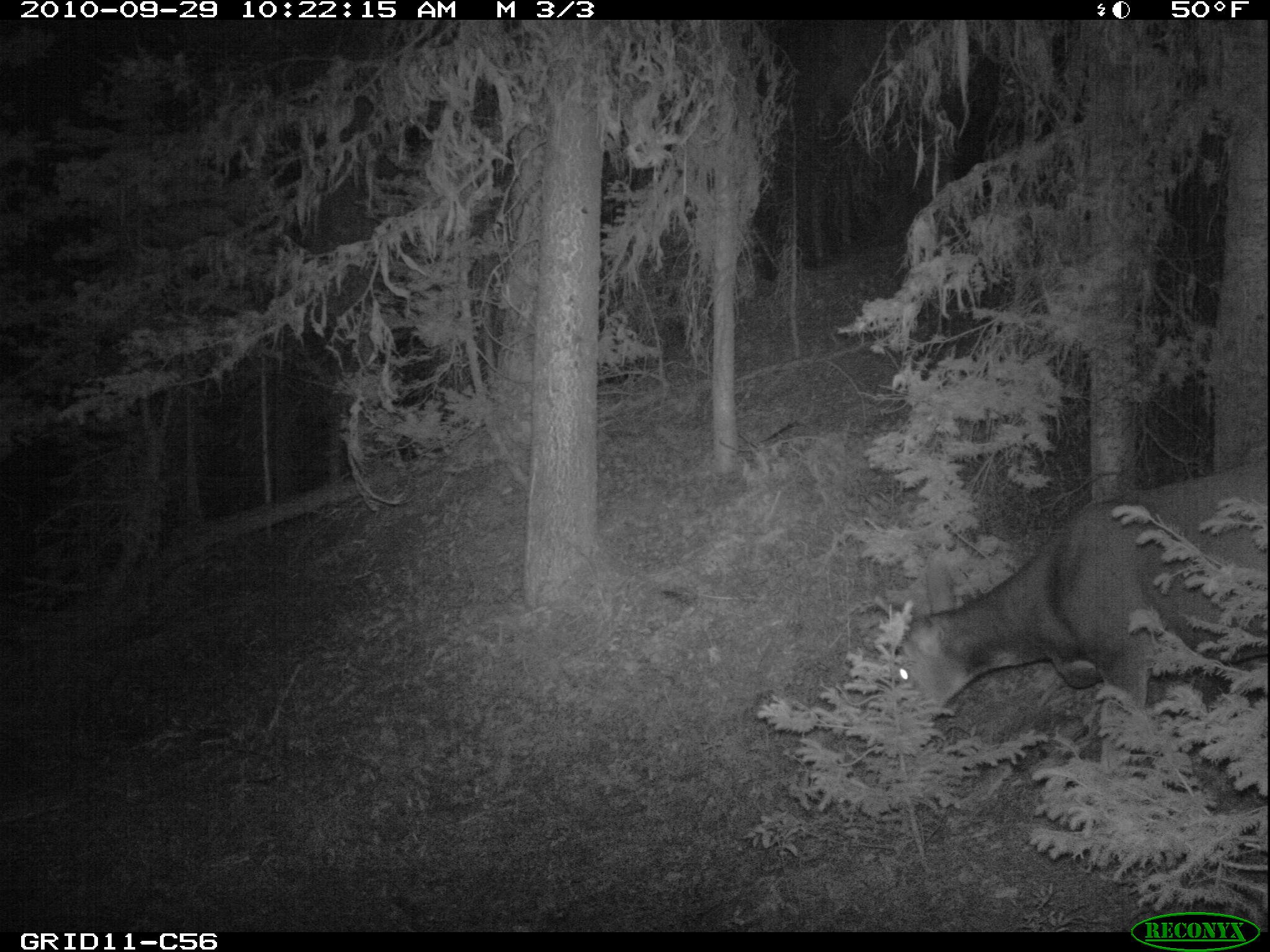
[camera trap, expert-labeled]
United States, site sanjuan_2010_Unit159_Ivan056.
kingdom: Animalia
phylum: Chordata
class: Mammalia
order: Artiodactyla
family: Cervidae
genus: Odocoileus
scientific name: Odocoileus hemionus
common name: mule deer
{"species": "Odocoileus hemionus (mule deer)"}